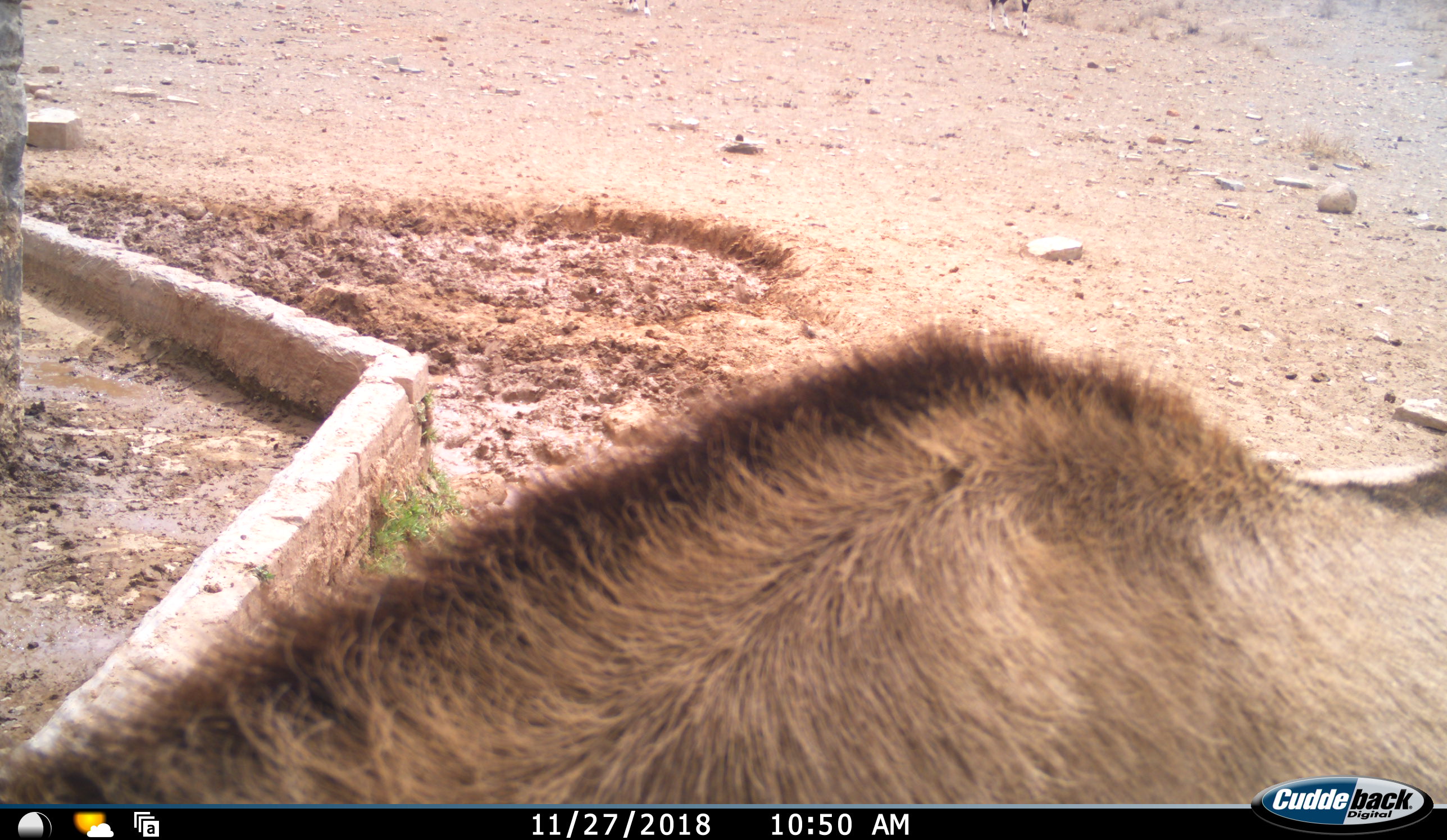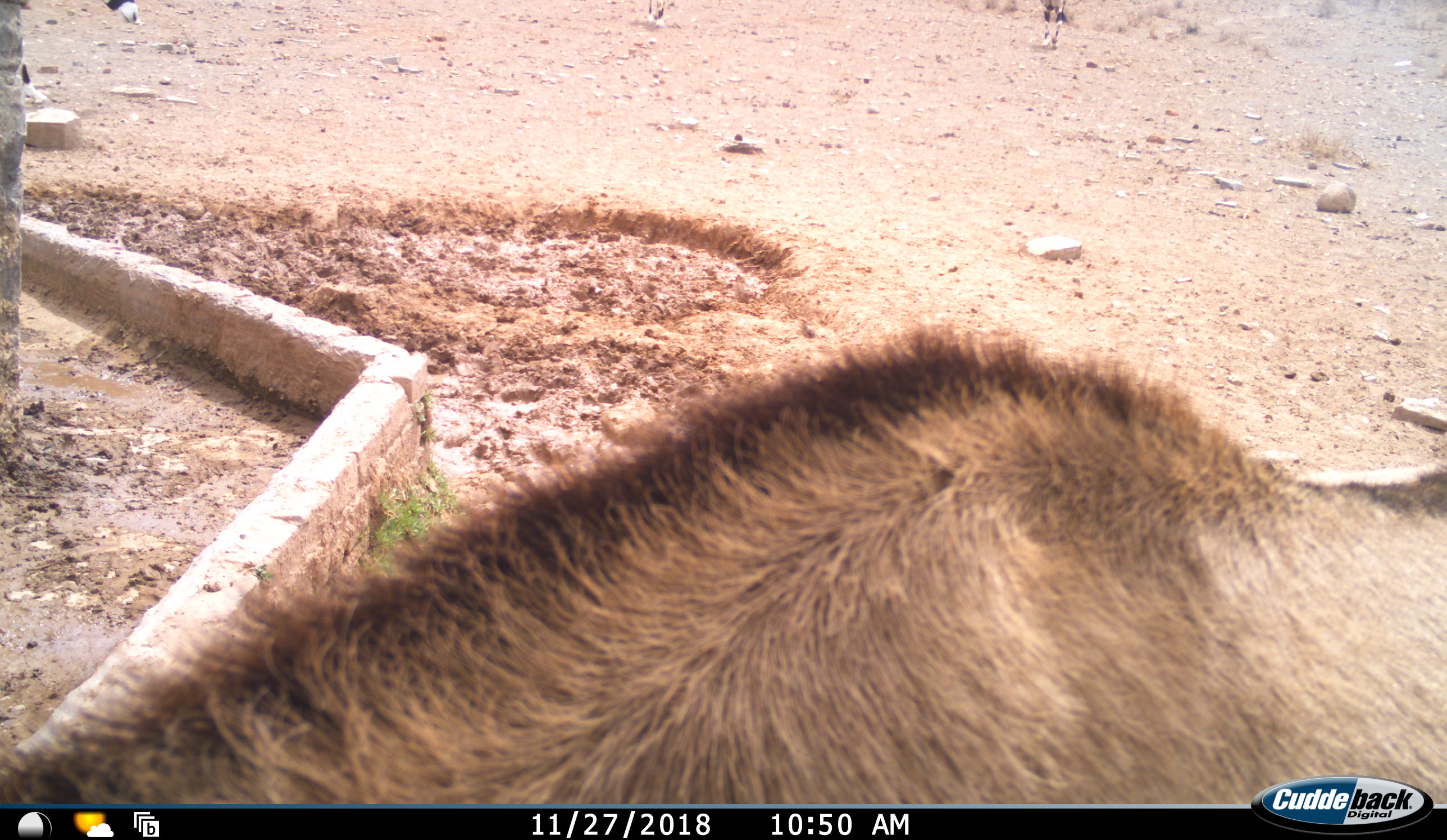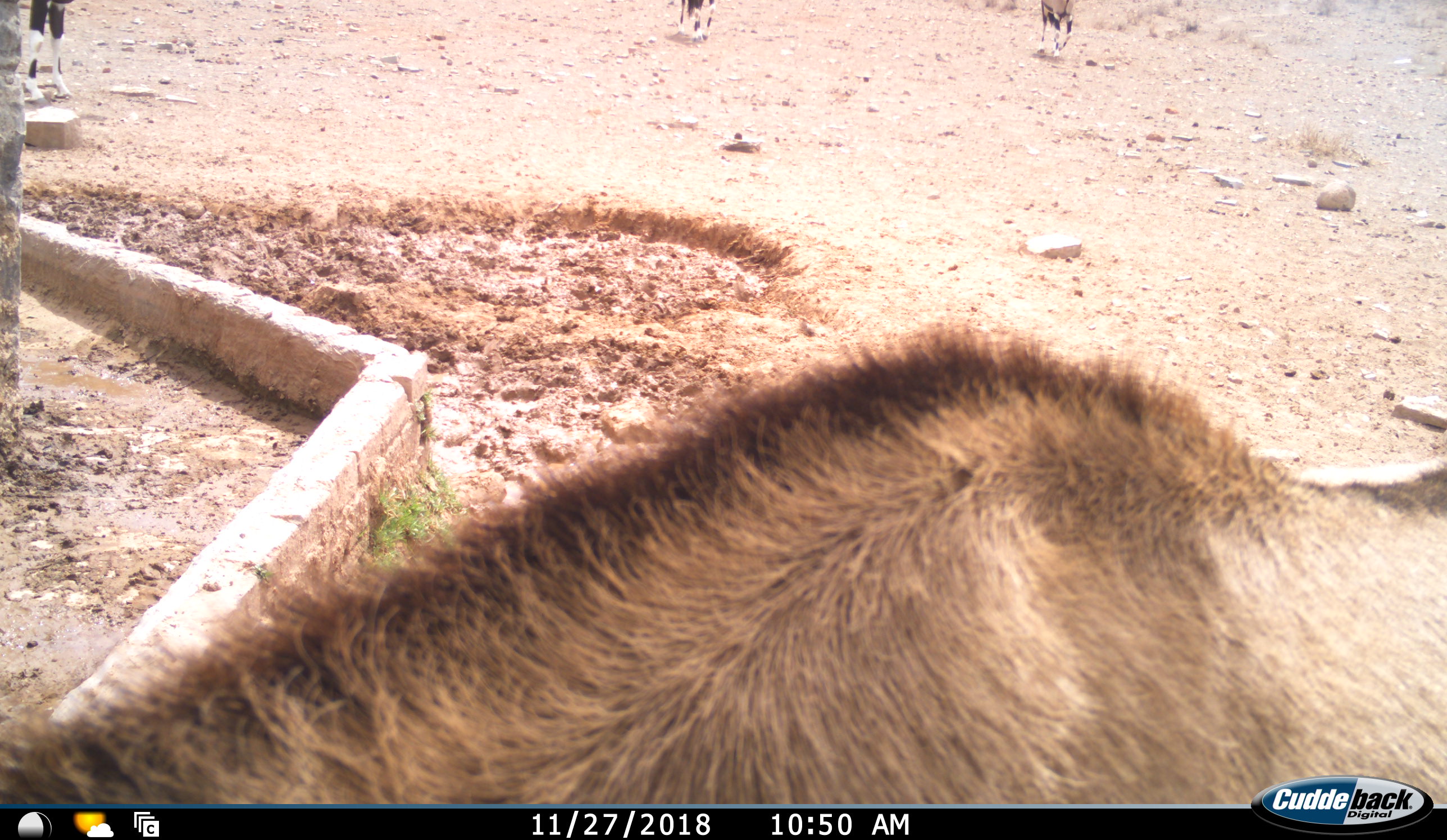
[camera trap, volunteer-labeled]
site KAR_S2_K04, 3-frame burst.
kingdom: Animalia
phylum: Chordata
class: Mammalia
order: Artiodactyla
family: Bovidae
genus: Oryx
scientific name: Oryx gazella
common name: gemsbok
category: oryx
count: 4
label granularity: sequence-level